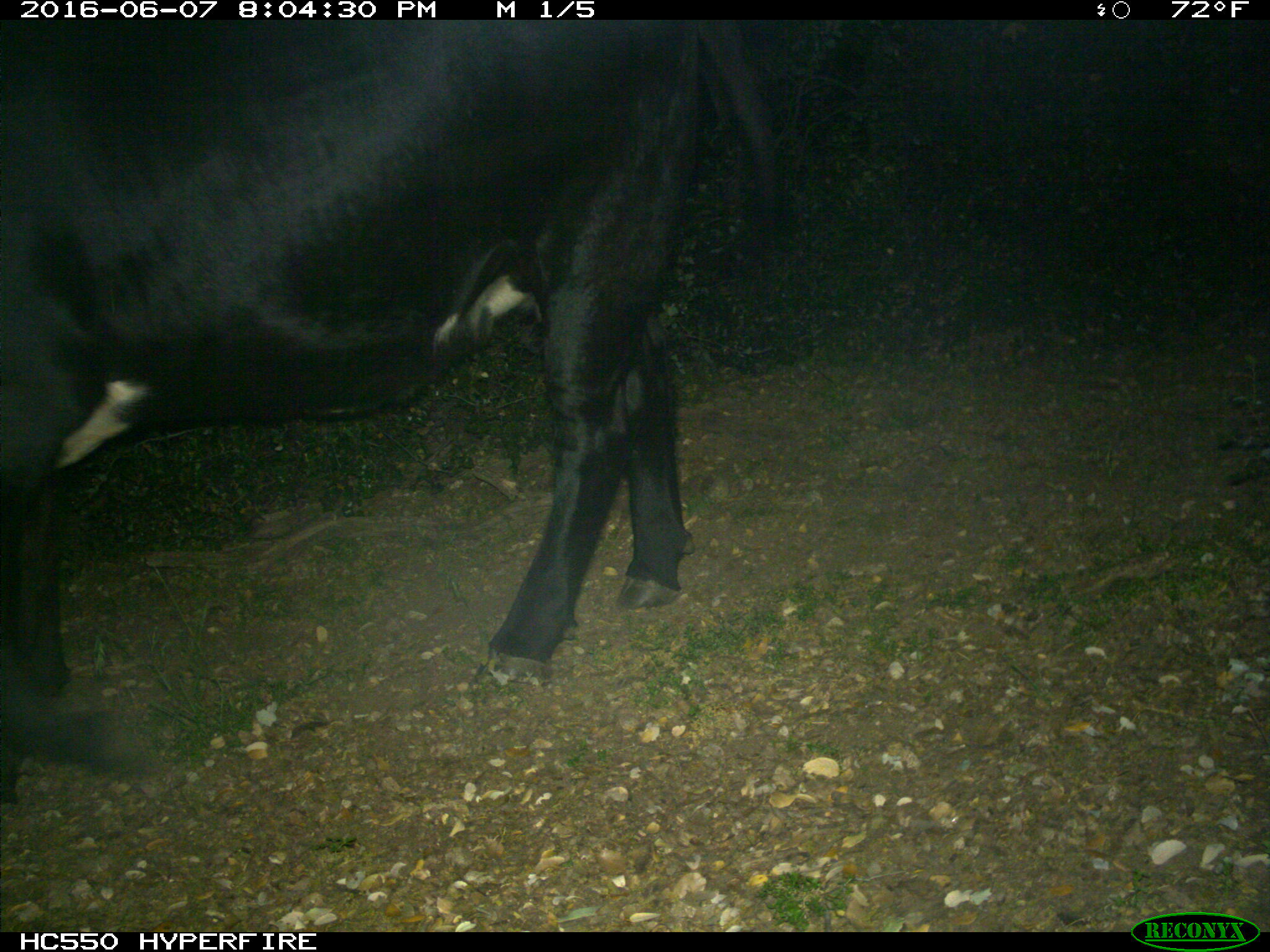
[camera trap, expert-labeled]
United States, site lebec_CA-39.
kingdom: Animalia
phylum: Chordata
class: Mammalia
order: Artiodactyla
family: Bovidae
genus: Bos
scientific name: Bos taurus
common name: domestic cow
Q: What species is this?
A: Bos taurus (domestic cow).